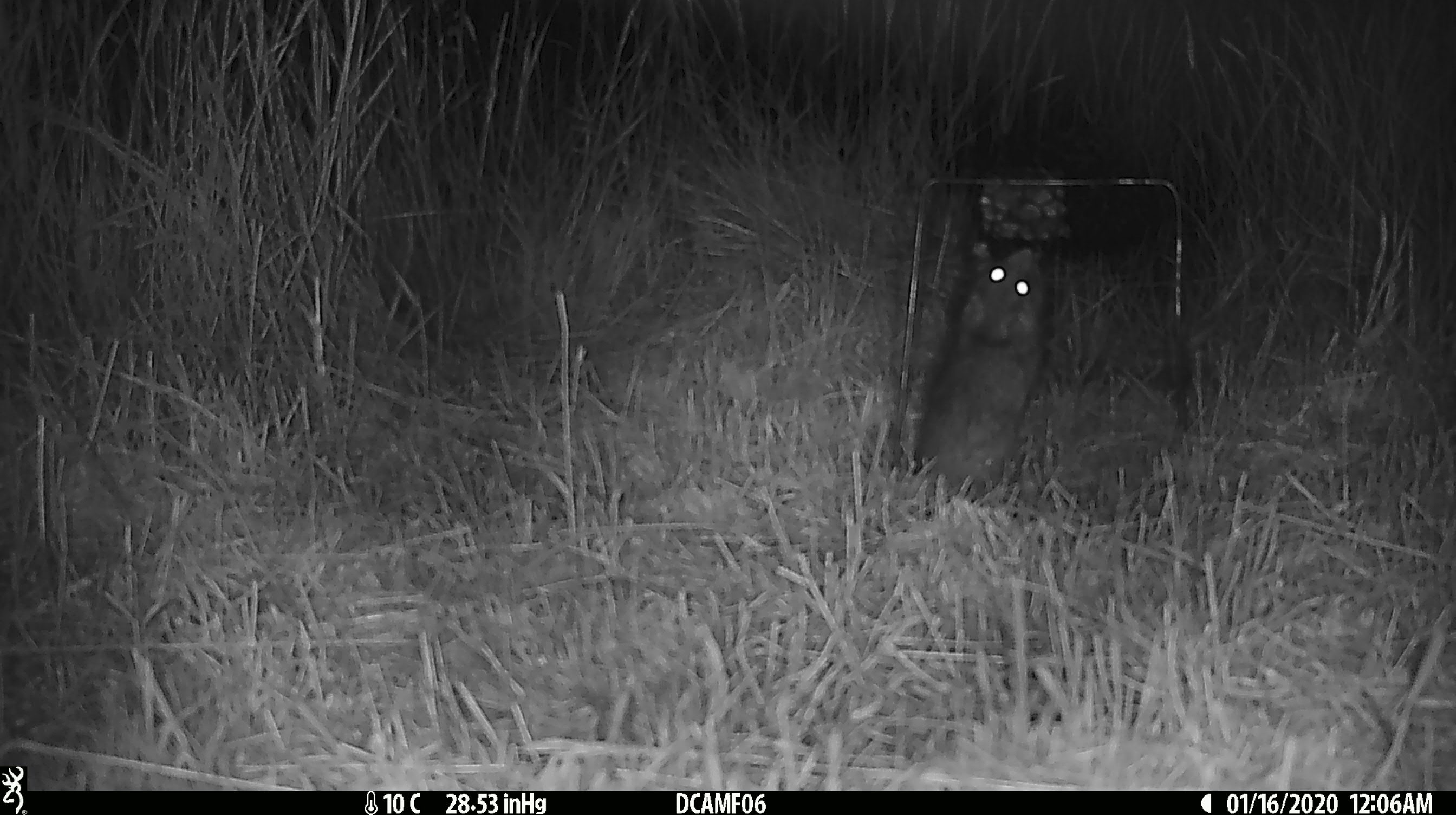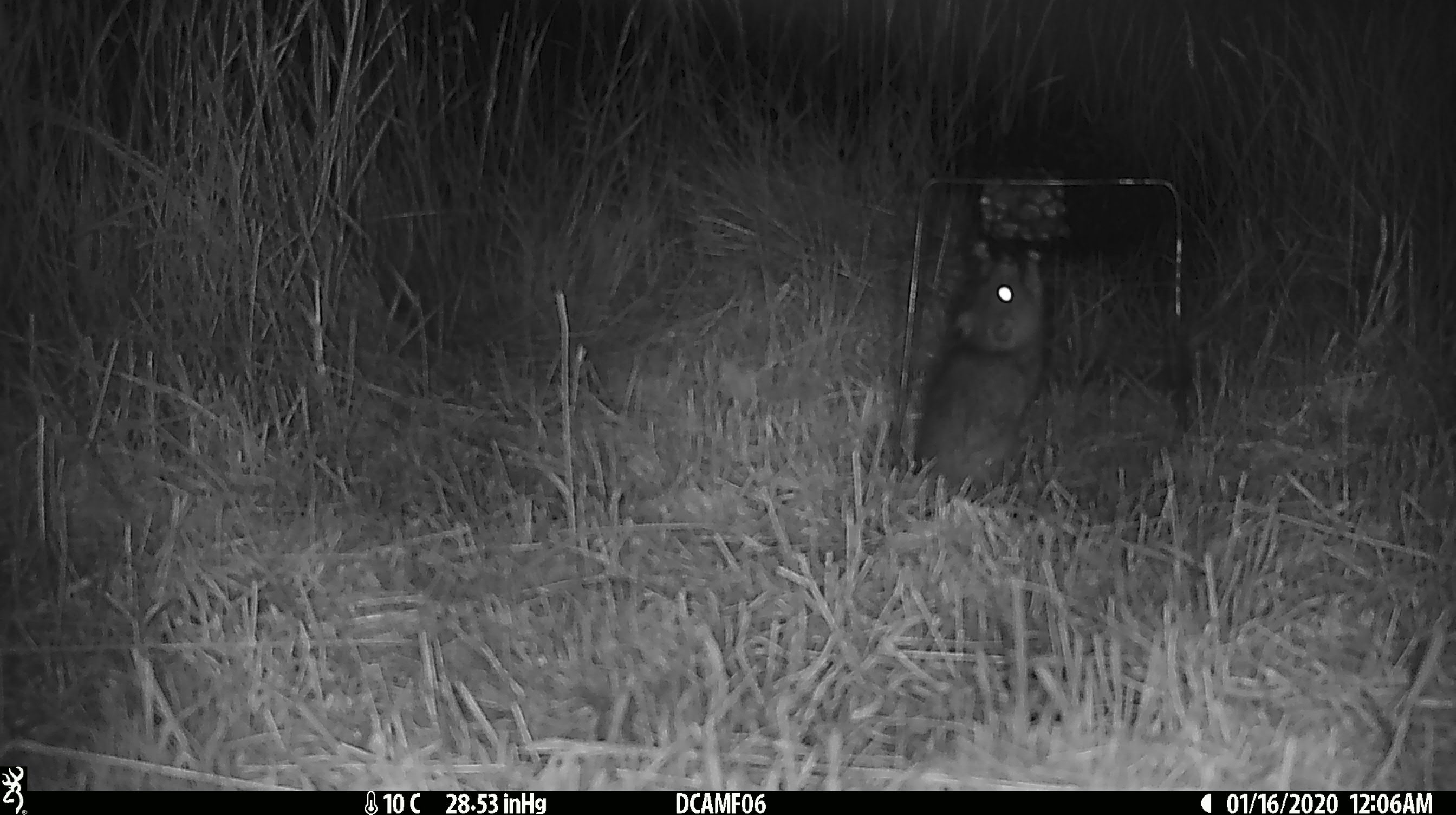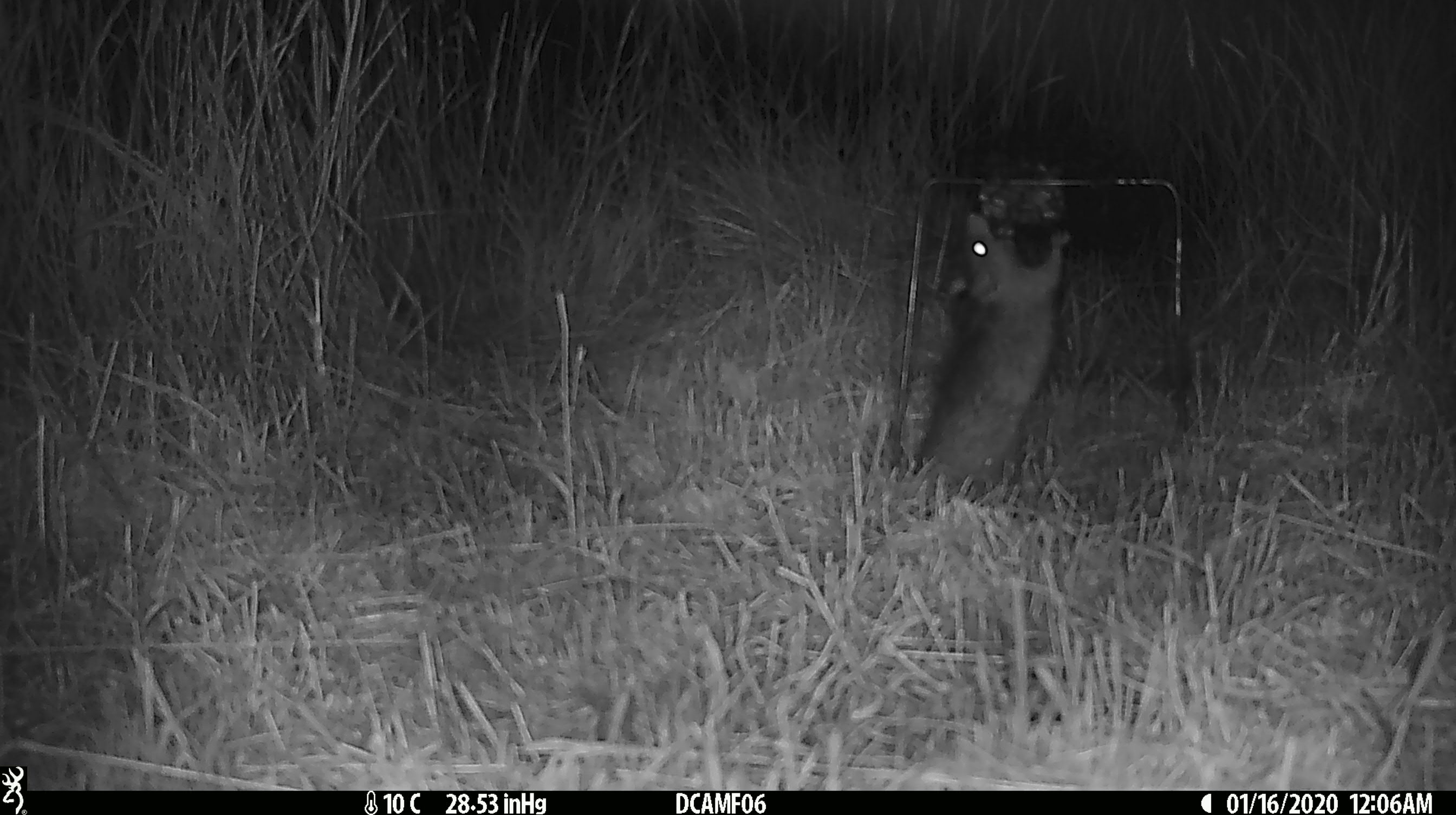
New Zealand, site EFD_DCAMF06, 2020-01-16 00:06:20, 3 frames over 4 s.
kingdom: Animalia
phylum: Chordata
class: Mammalia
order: Rodentia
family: Muridae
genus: Rattus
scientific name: Rattus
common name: rat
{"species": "rat (Rattus)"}